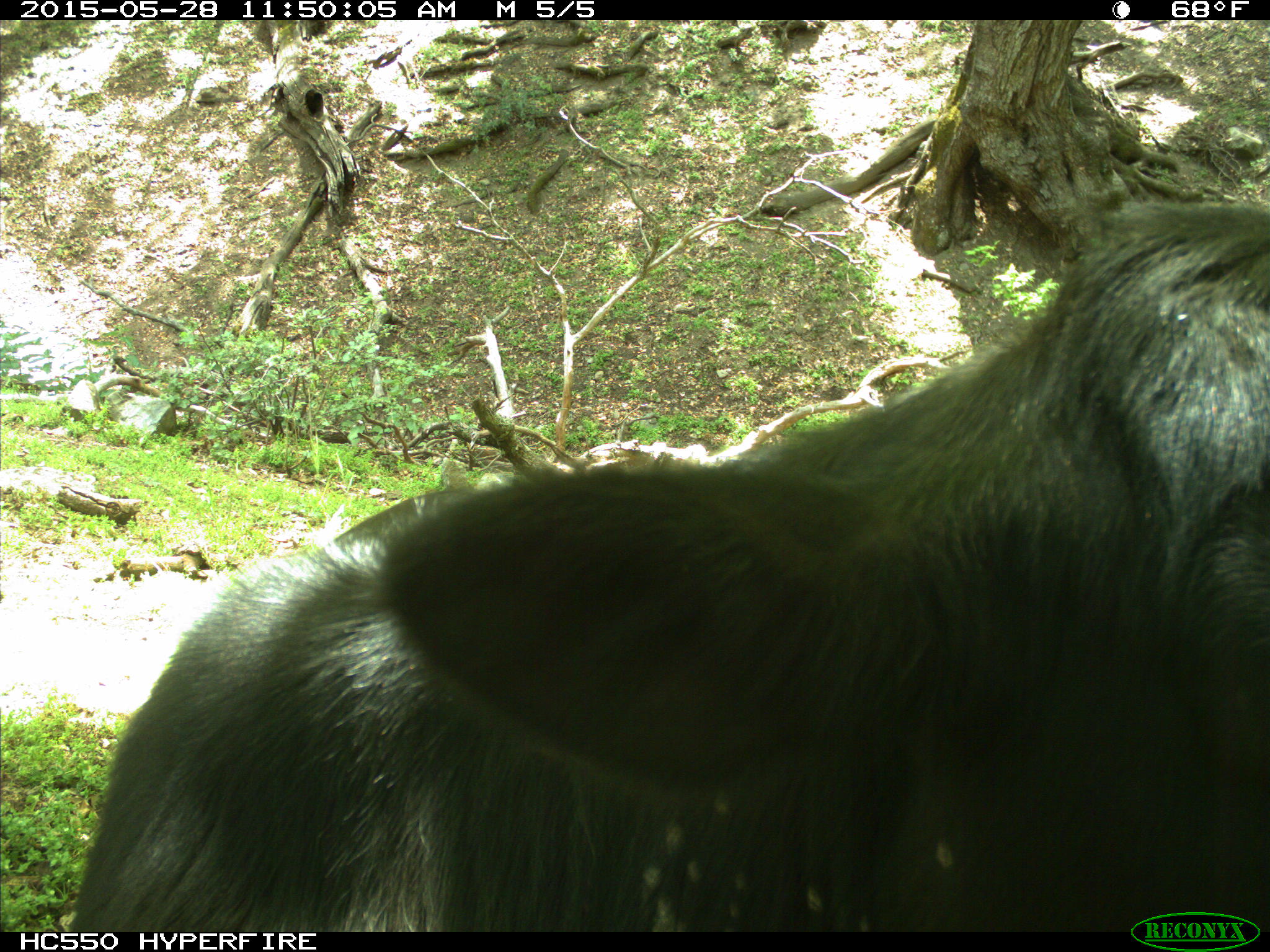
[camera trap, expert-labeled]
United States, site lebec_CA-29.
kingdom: Animalia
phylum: Chordata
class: Mammalia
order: Artiodactyla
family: Bovidae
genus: Bos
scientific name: Bos taurus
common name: domestic cow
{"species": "Bos taurus (domestic cow)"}